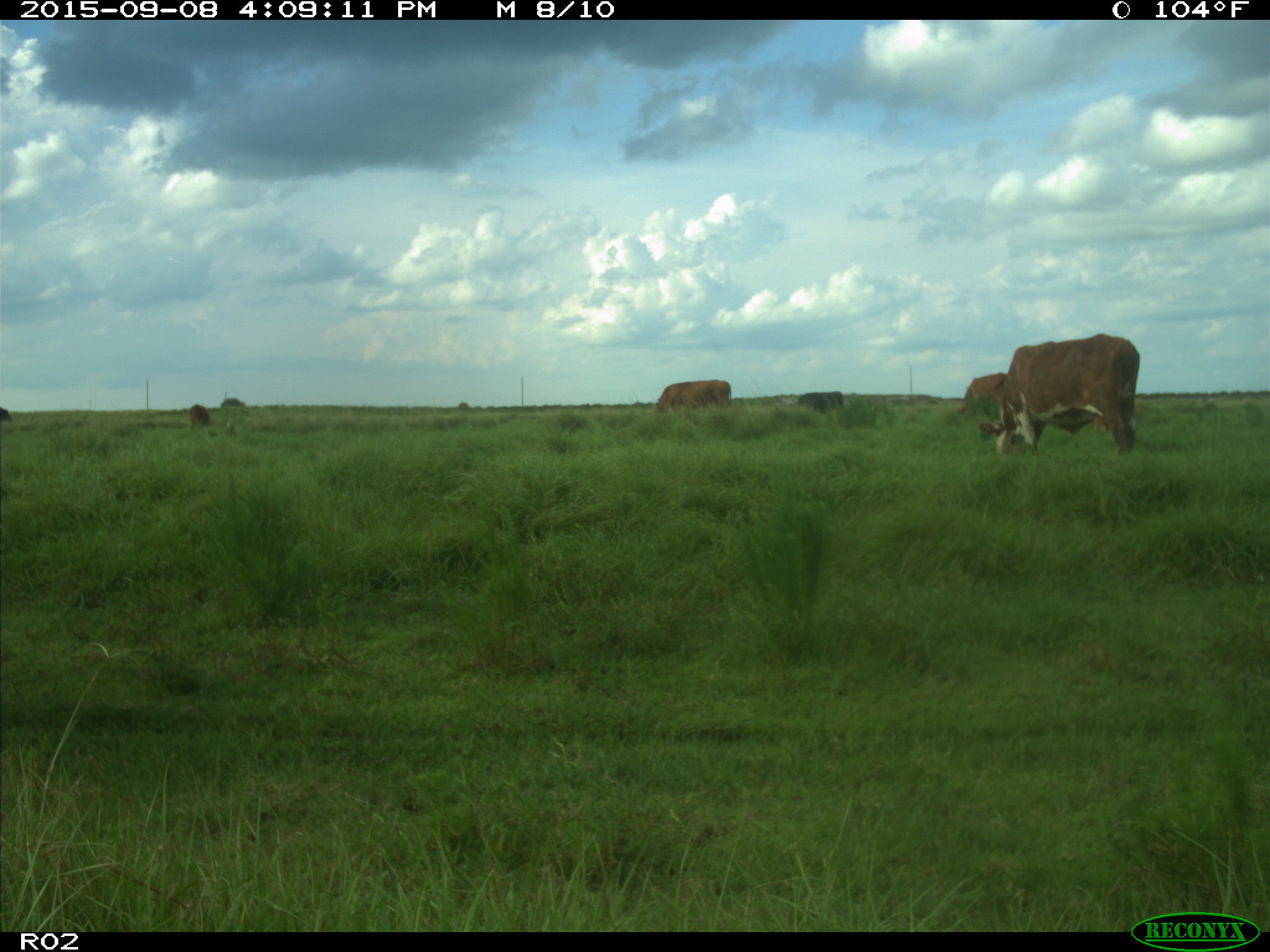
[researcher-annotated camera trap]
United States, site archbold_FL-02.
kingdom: Animalia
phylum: Chordata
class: Mammalia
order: Artiodactyla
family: Bovidae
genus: Bos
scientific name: Bos taurus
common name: domestic cow